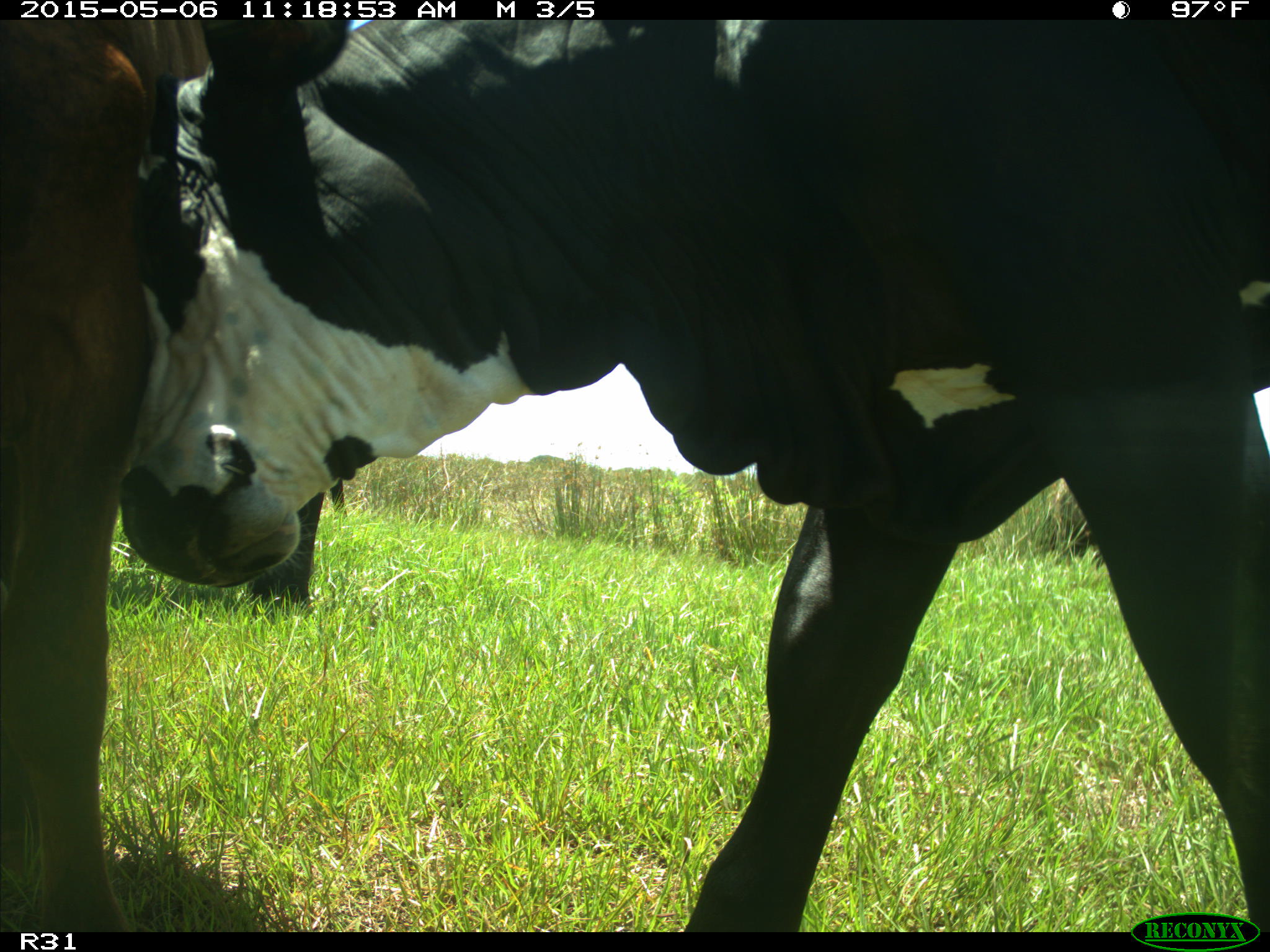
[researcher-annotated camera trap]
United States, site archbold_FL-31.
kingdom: Animalia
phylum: Chordata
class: Mammalia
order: Artiodactyla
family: Bovidae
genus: Bos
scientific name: Bos taurus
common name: domestic cow